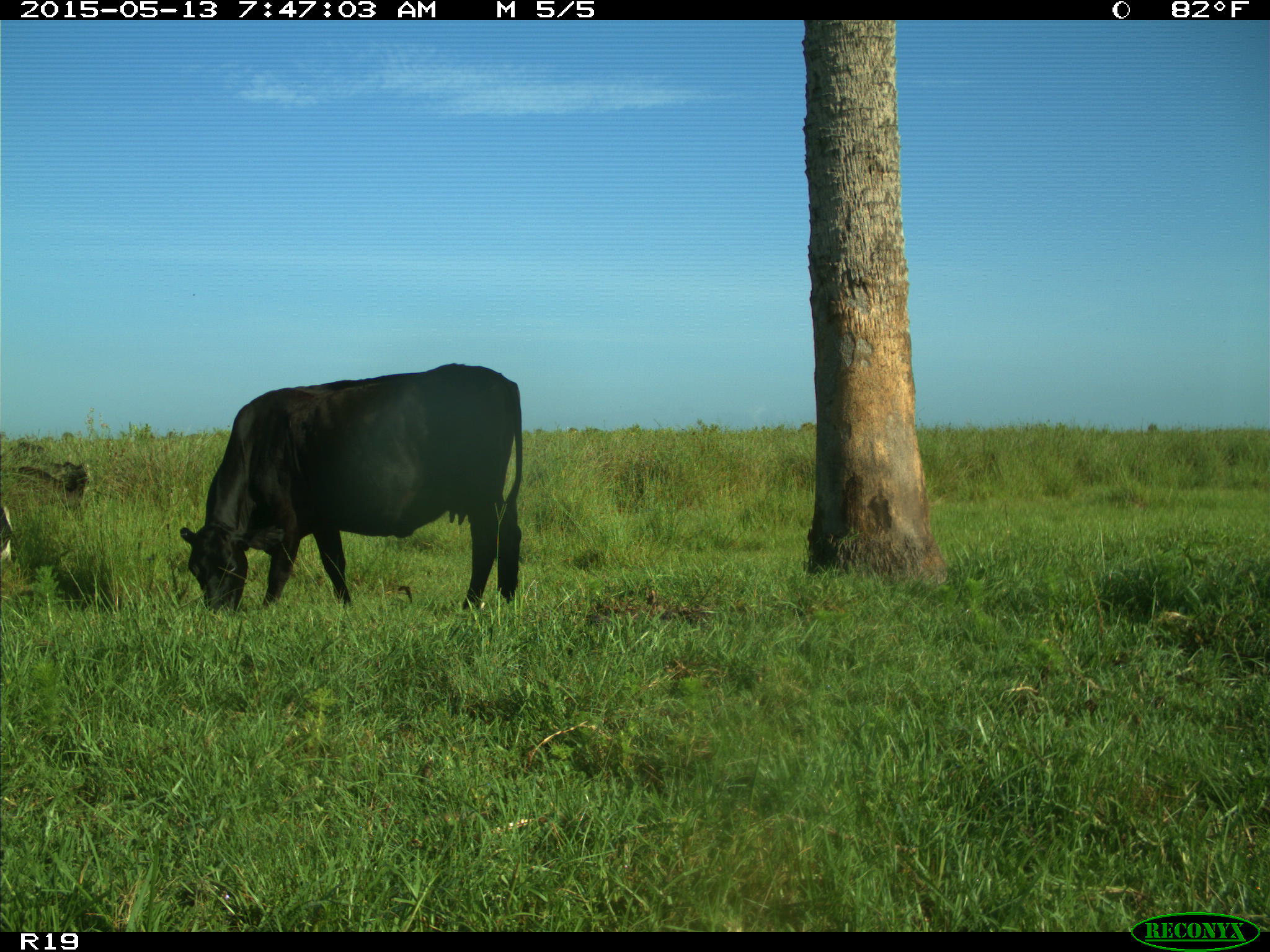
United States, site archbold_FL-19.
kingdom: Animalia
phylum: Chordata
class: Mammalia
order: Artiodactyla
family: Bovidae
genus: Bos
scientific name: Bos taurus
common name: domestic cow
Bos taurus (domestic cow).